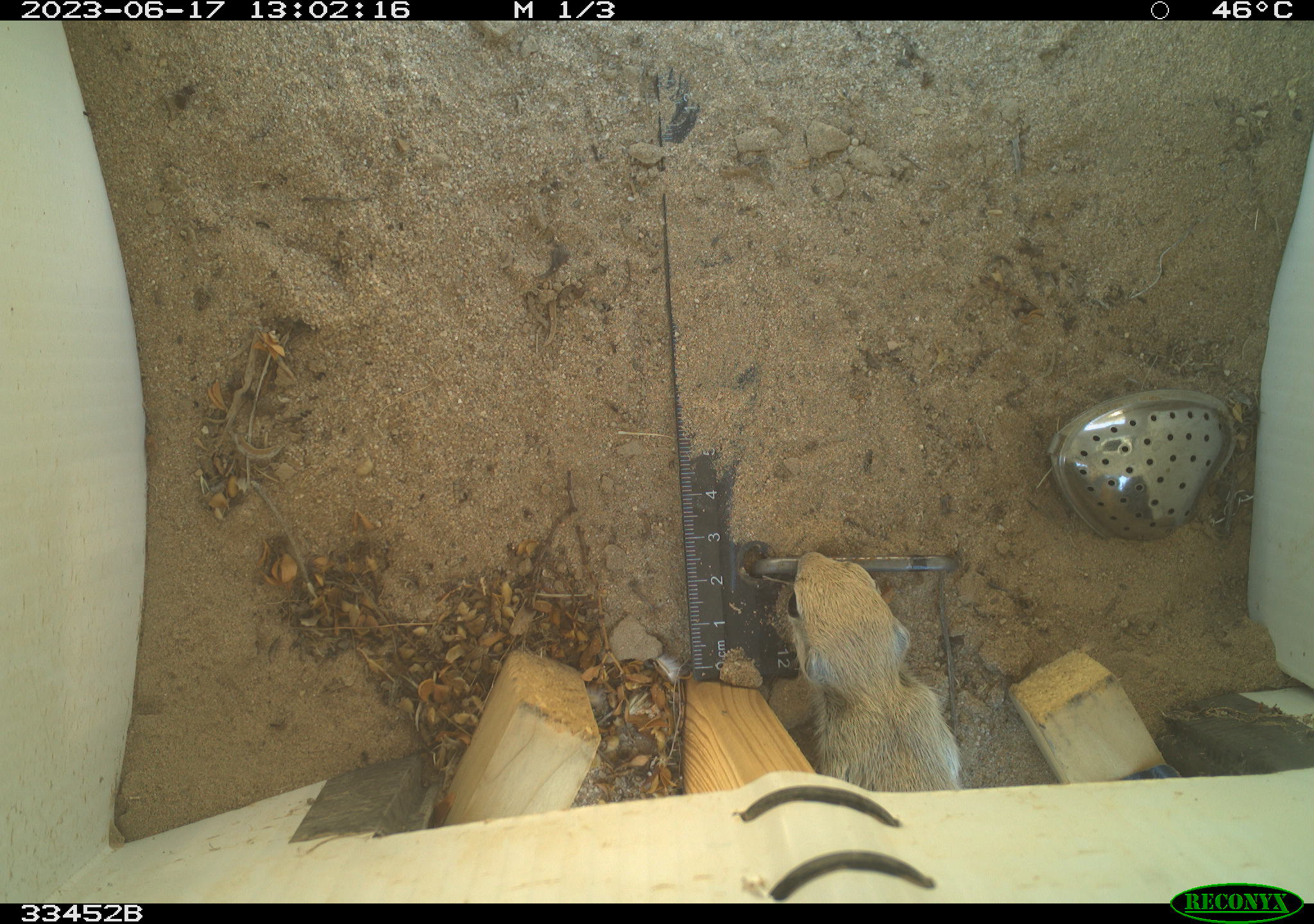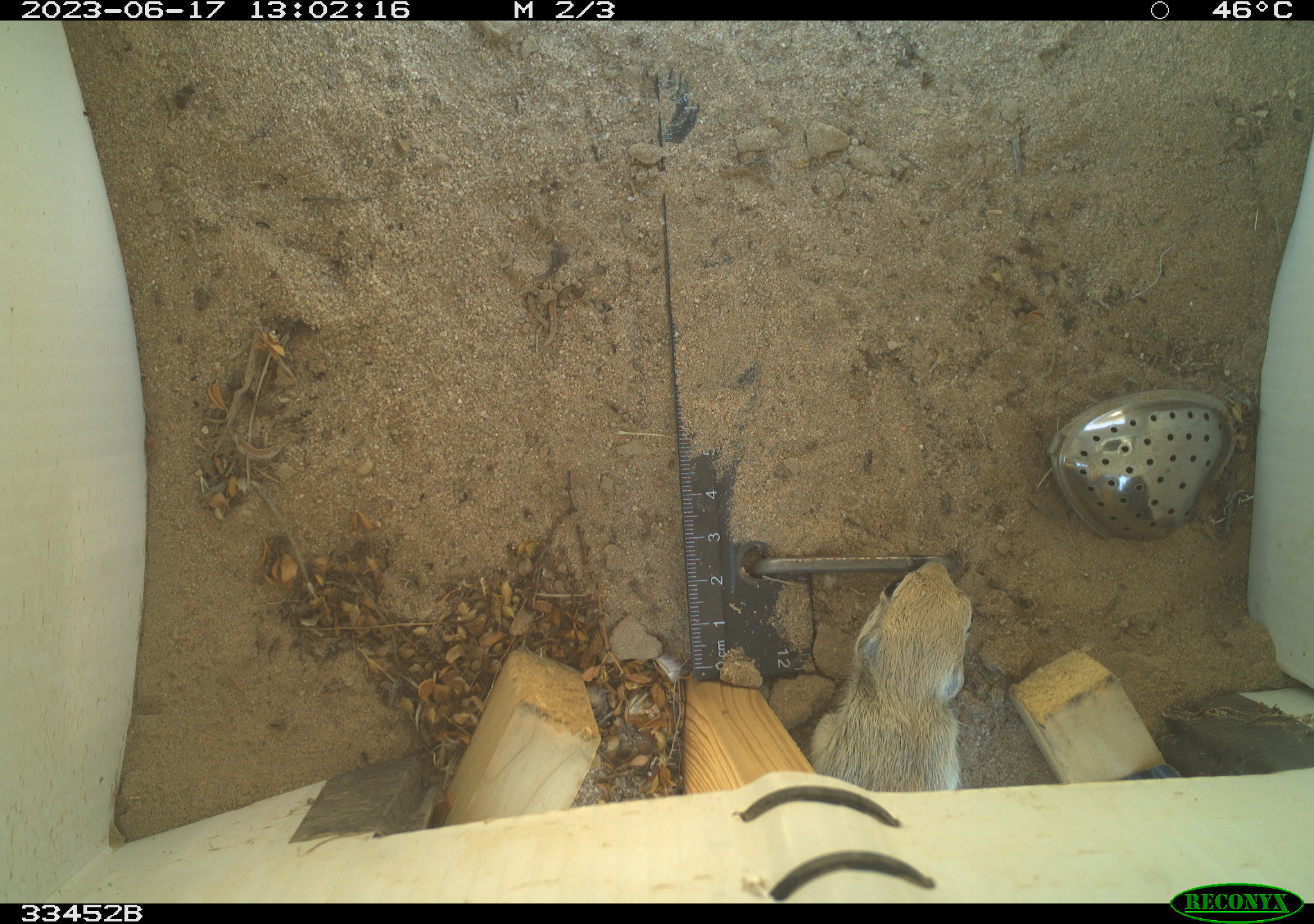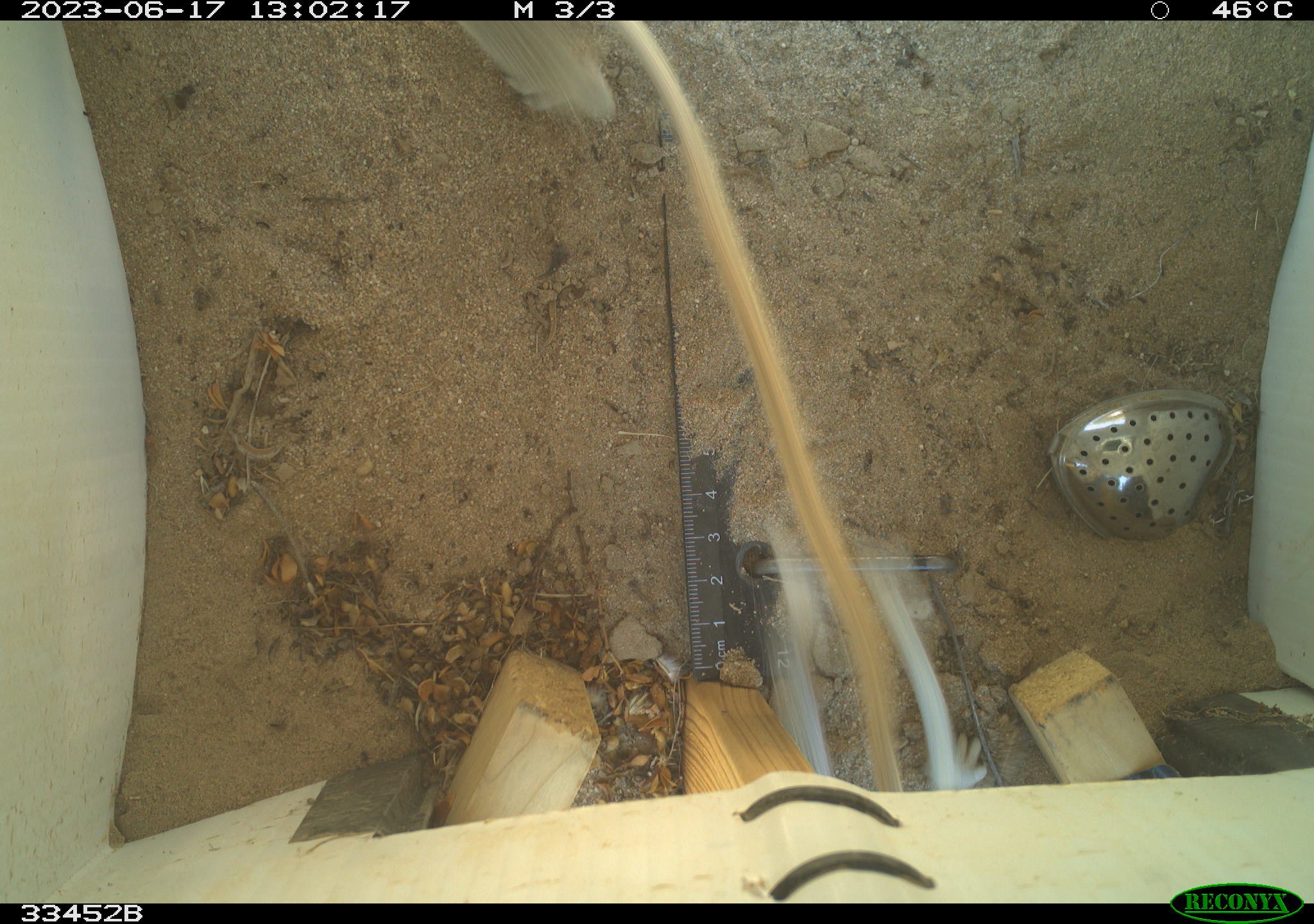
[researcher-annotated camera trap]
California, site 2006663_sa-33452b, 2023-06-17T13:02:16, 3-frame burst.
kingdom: Animalia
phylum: Chordata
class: Mammalia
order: Rodentia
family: Sciuridae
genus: Xerospermophilus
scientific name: Xerospermophilus tereticaudus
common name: round-tailed ground squirrel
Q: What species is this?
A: Round-tailed ground squirrel (Xerospermophilus tereticaudus).